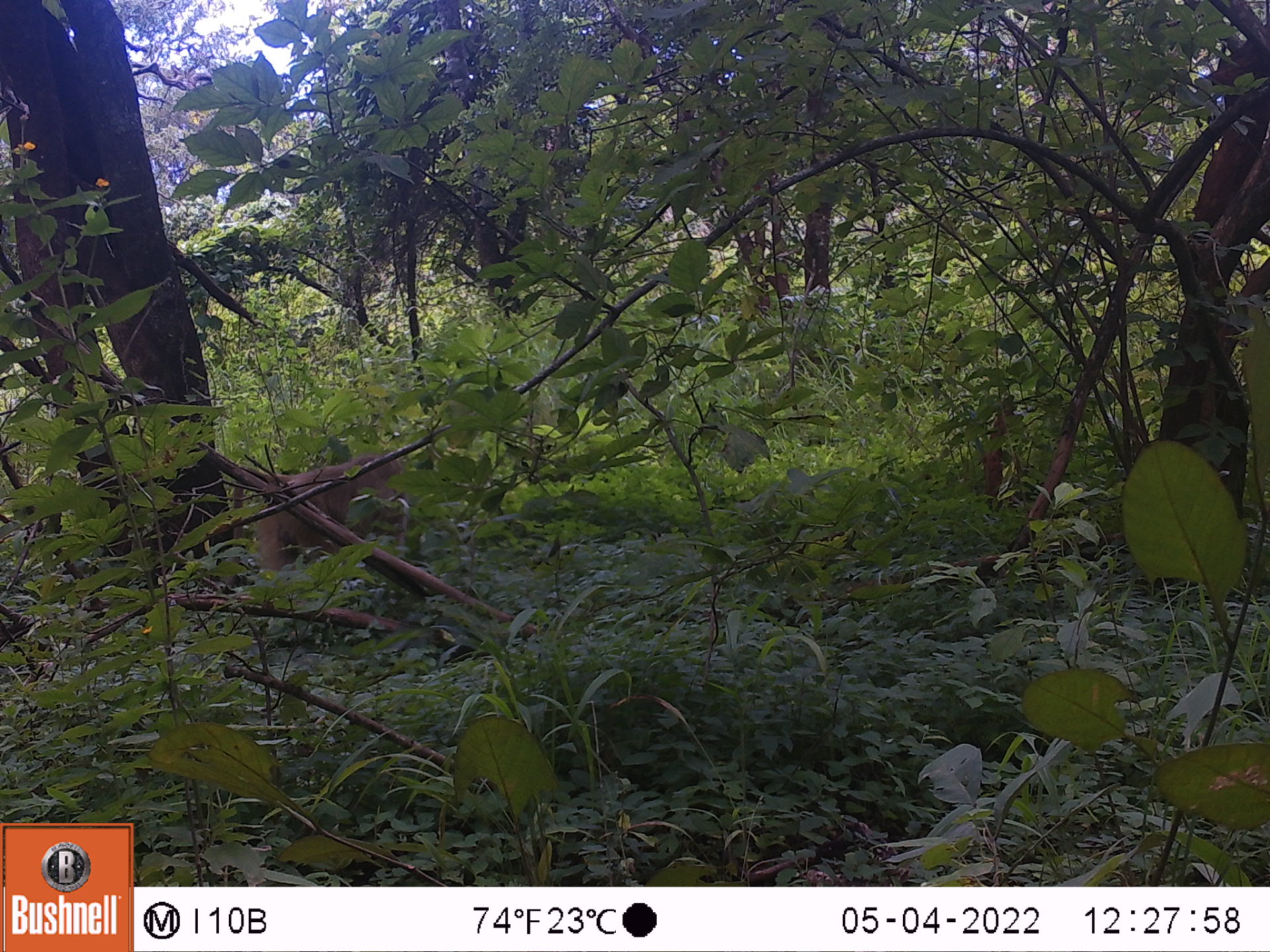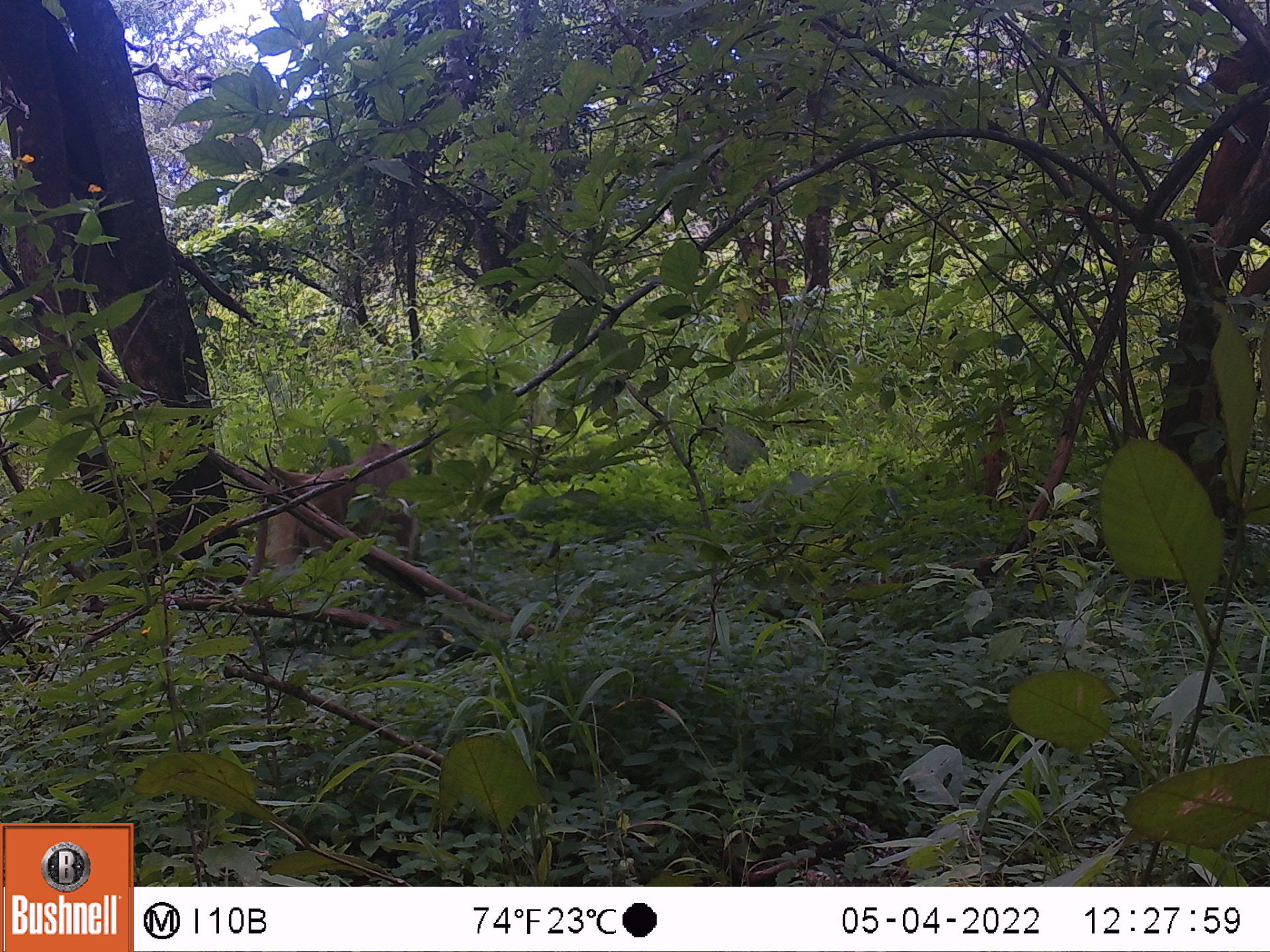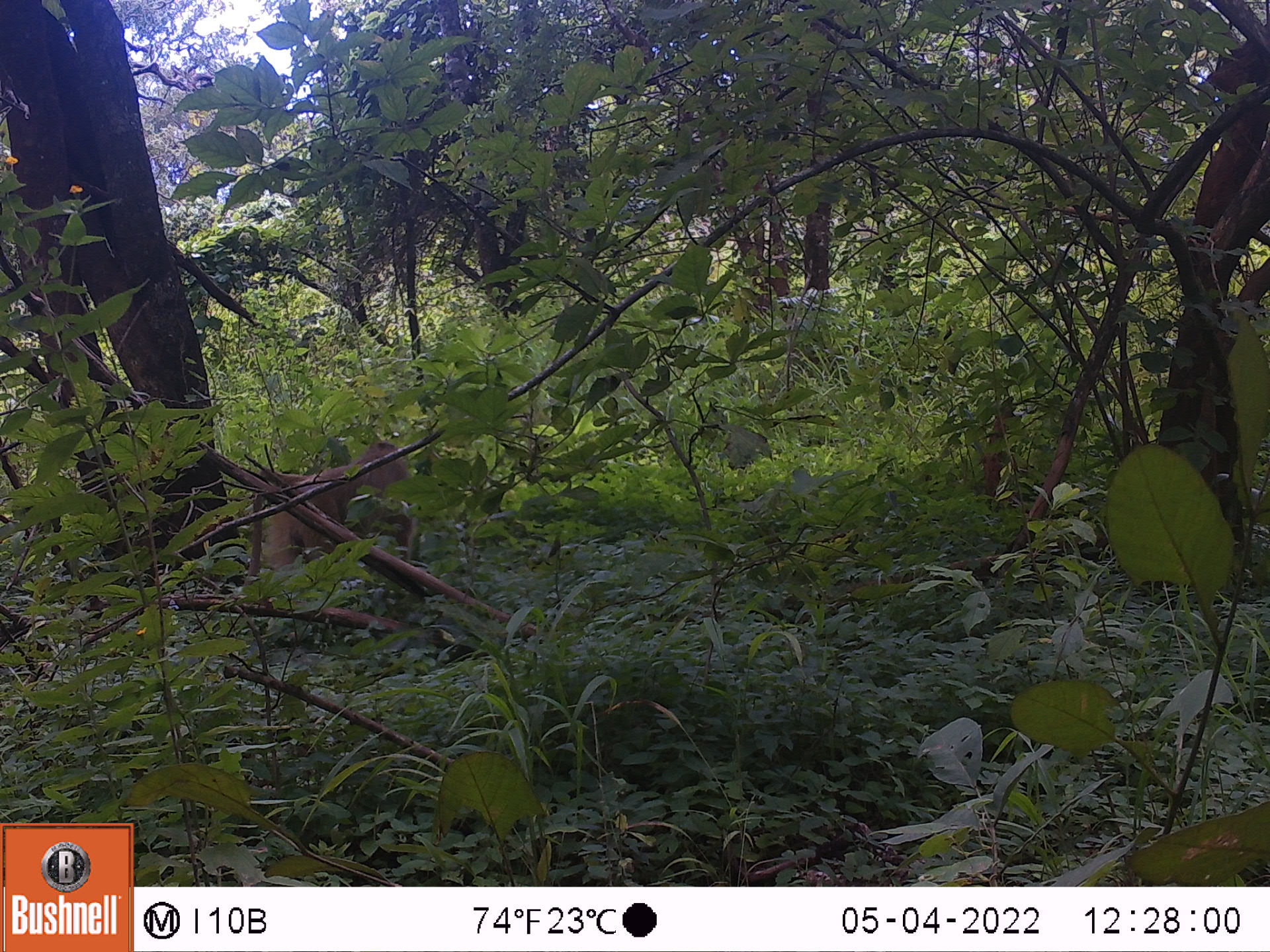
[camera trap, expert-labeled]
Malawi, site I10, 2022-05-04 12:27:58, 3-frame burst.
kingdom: Animalia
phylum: Chordata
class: Mammalia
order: Primates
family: Cercopithecidae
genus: Papio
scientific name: Papio cynocephalus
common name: yellow baboon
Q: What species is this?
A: Yellow baboon (Papio cynocephalus).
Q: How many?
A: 1.